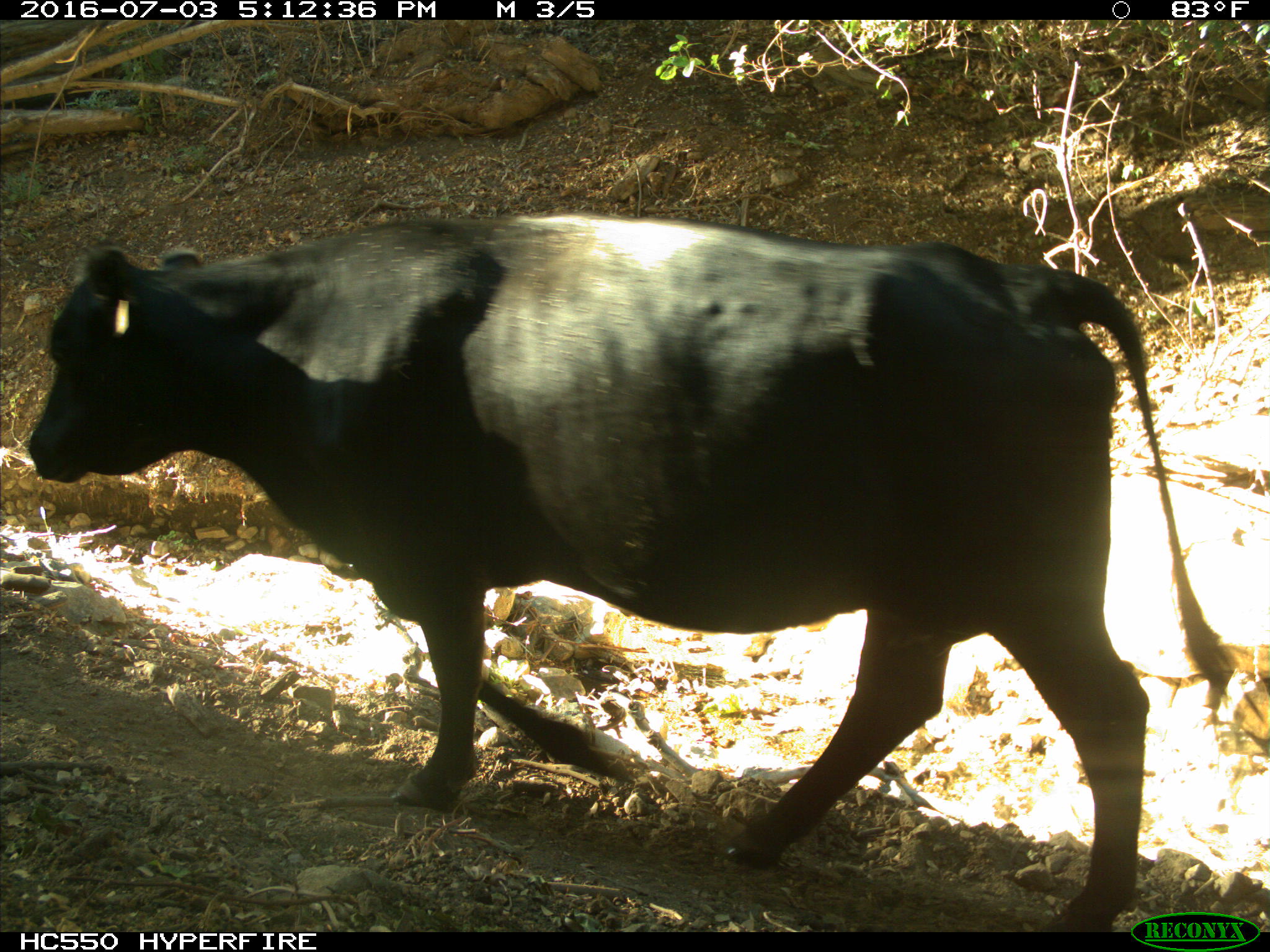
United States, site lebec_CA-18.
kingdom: Animalia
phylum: Chordata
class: Mammalia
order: Artiodactyla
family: Bovidae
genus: Bos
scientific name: Bos taurus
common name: domestic cow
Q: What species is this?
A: Bos taurus (domestic cow).